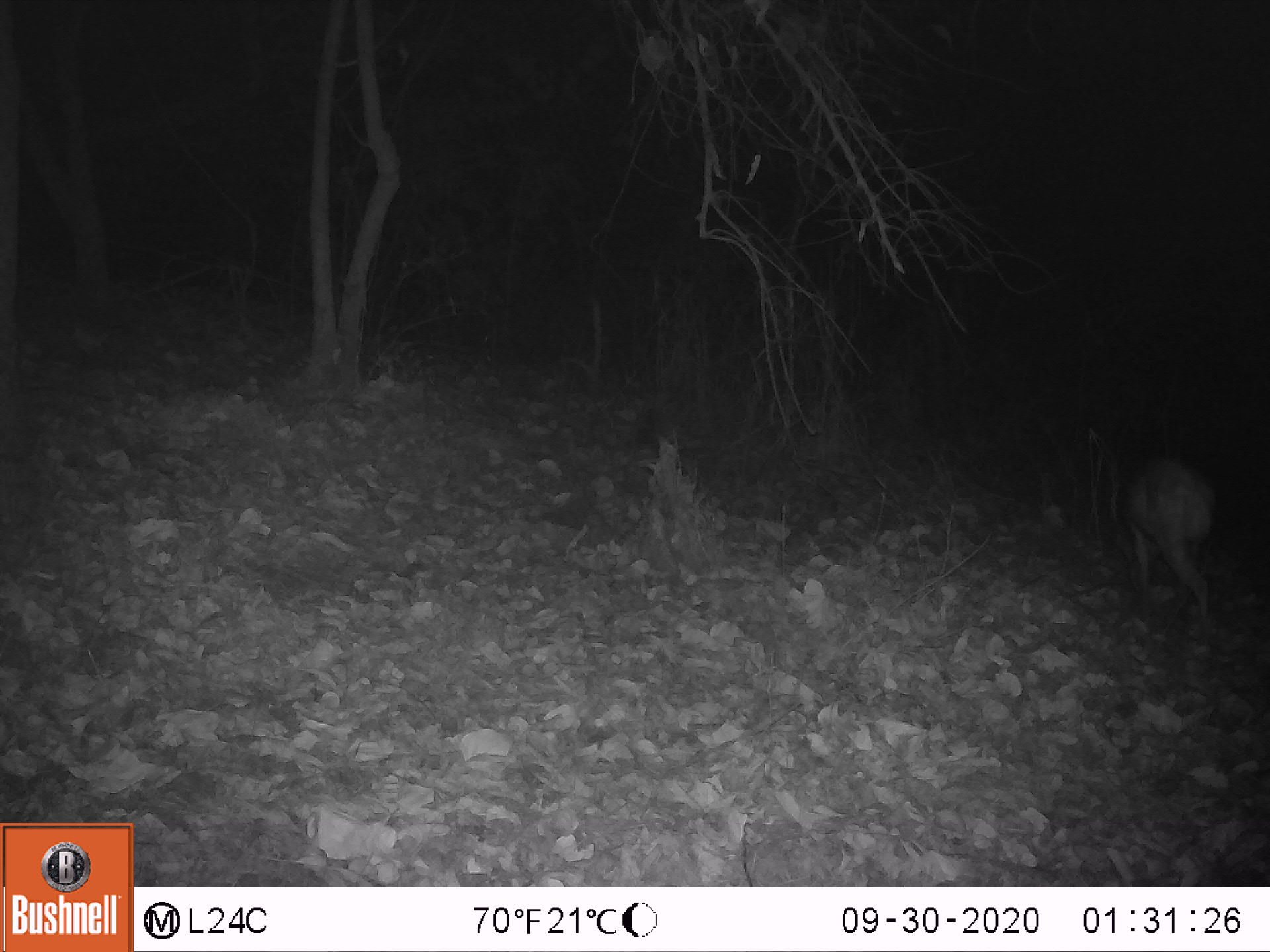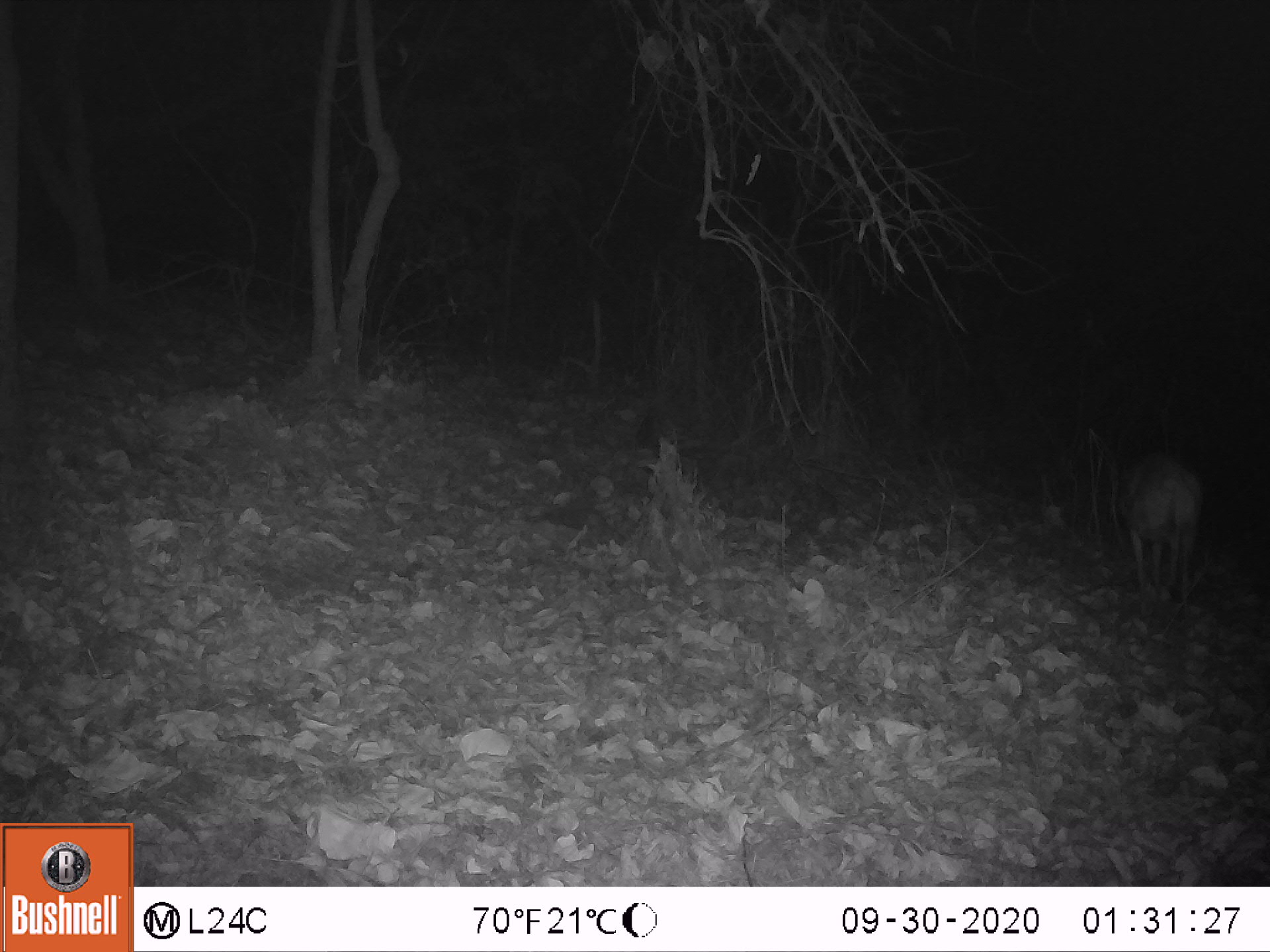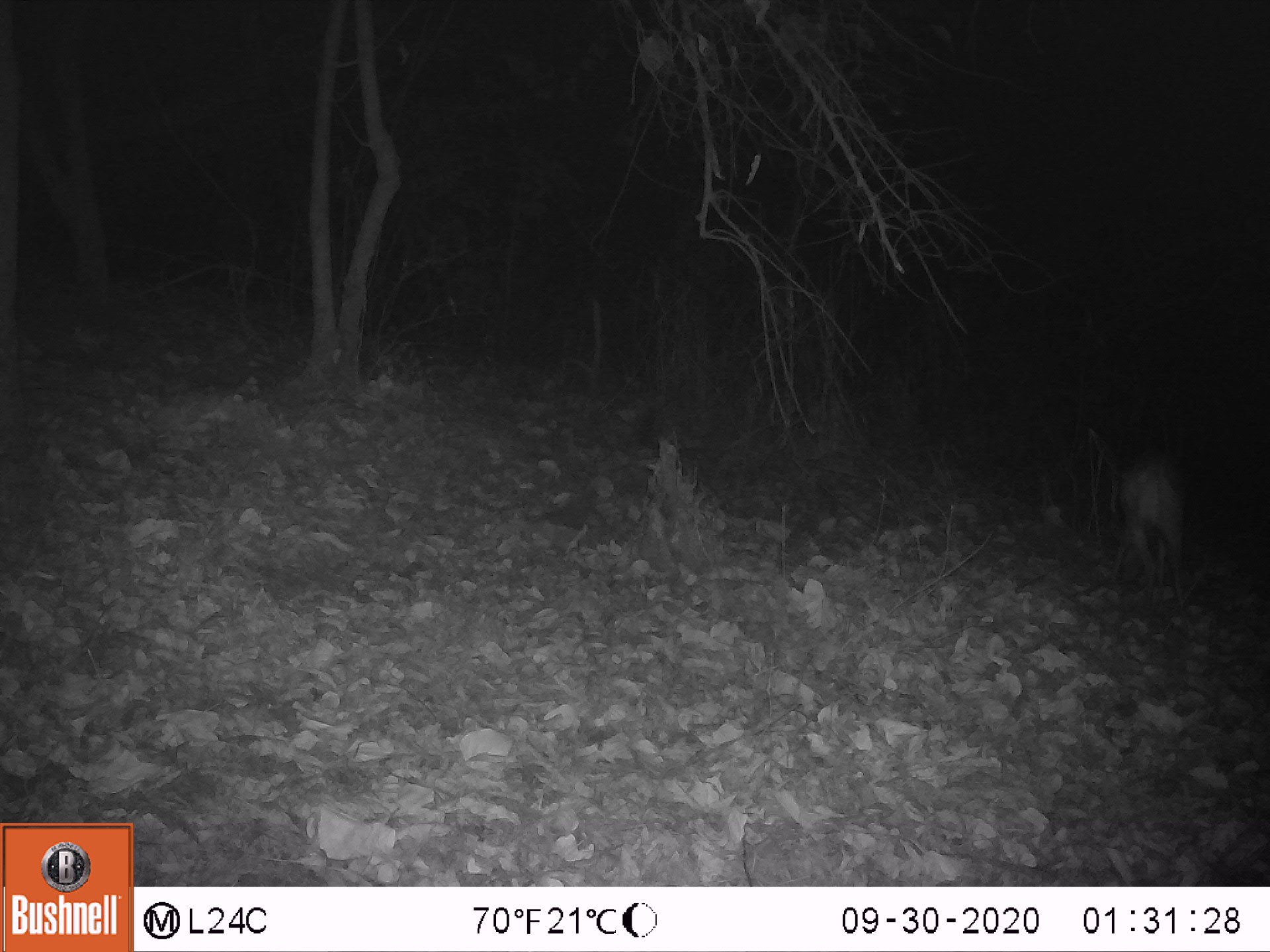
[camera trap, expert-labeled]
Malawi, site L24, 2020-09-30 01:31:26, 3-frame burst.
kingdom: Animalia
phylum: Chordata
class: Mammalia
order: Artiodactyla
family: Bovidae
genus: Tragelaphus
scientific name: Tragelaphus sylvaticus sylvaticus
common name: cape bushbuck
Cape bushbuck (Tragelaphus sylvaticus sylvaticus), count 1.